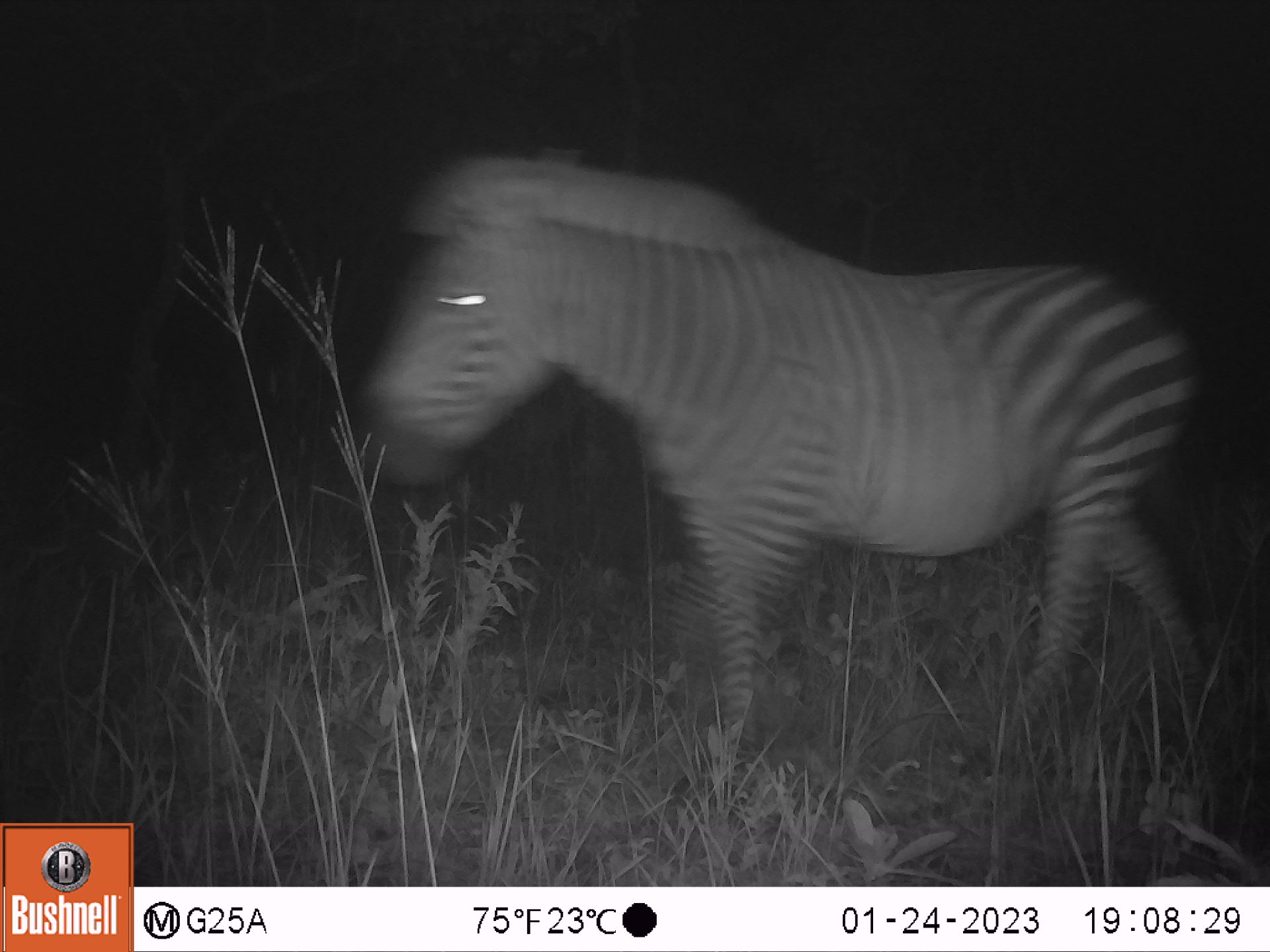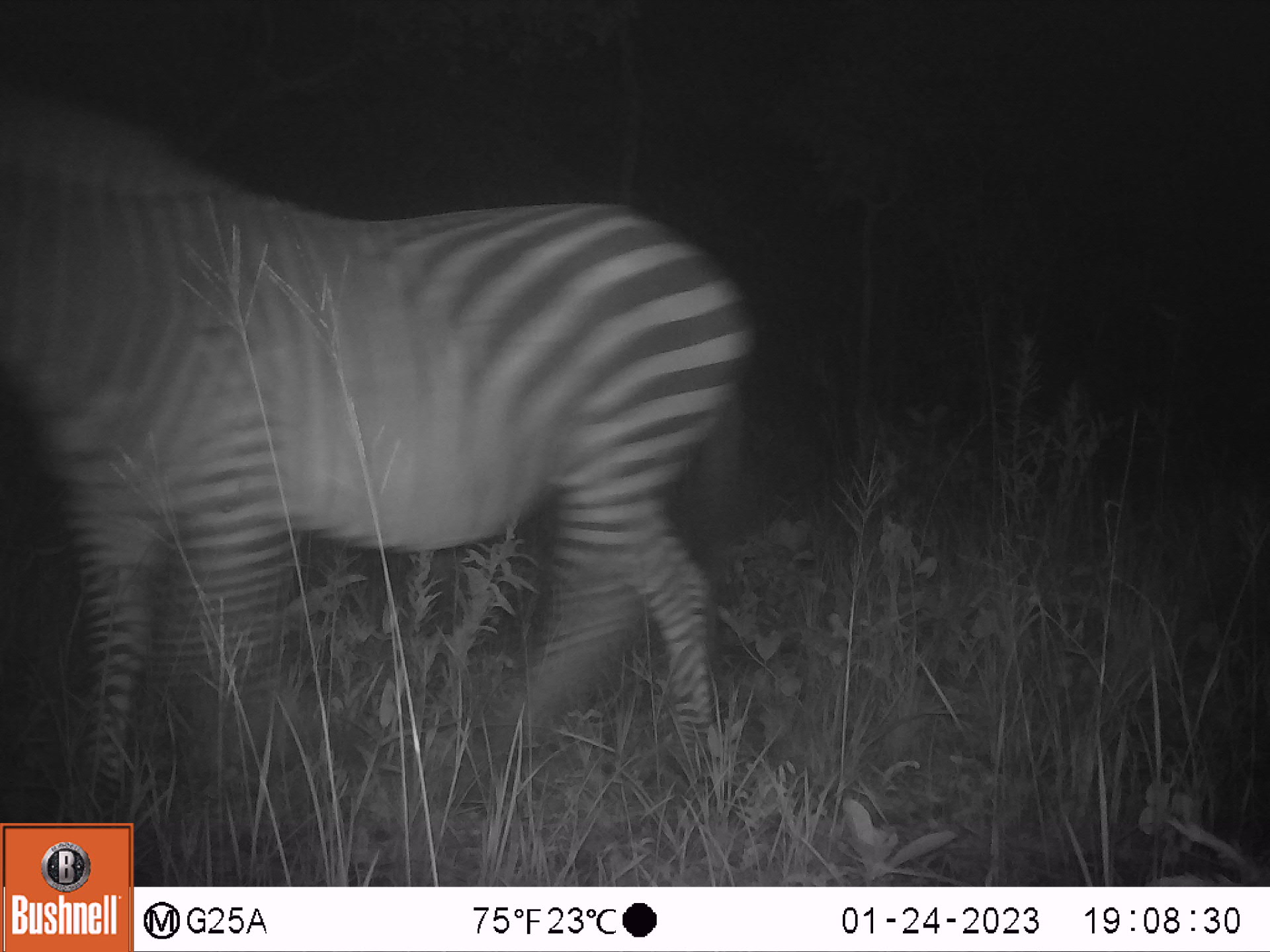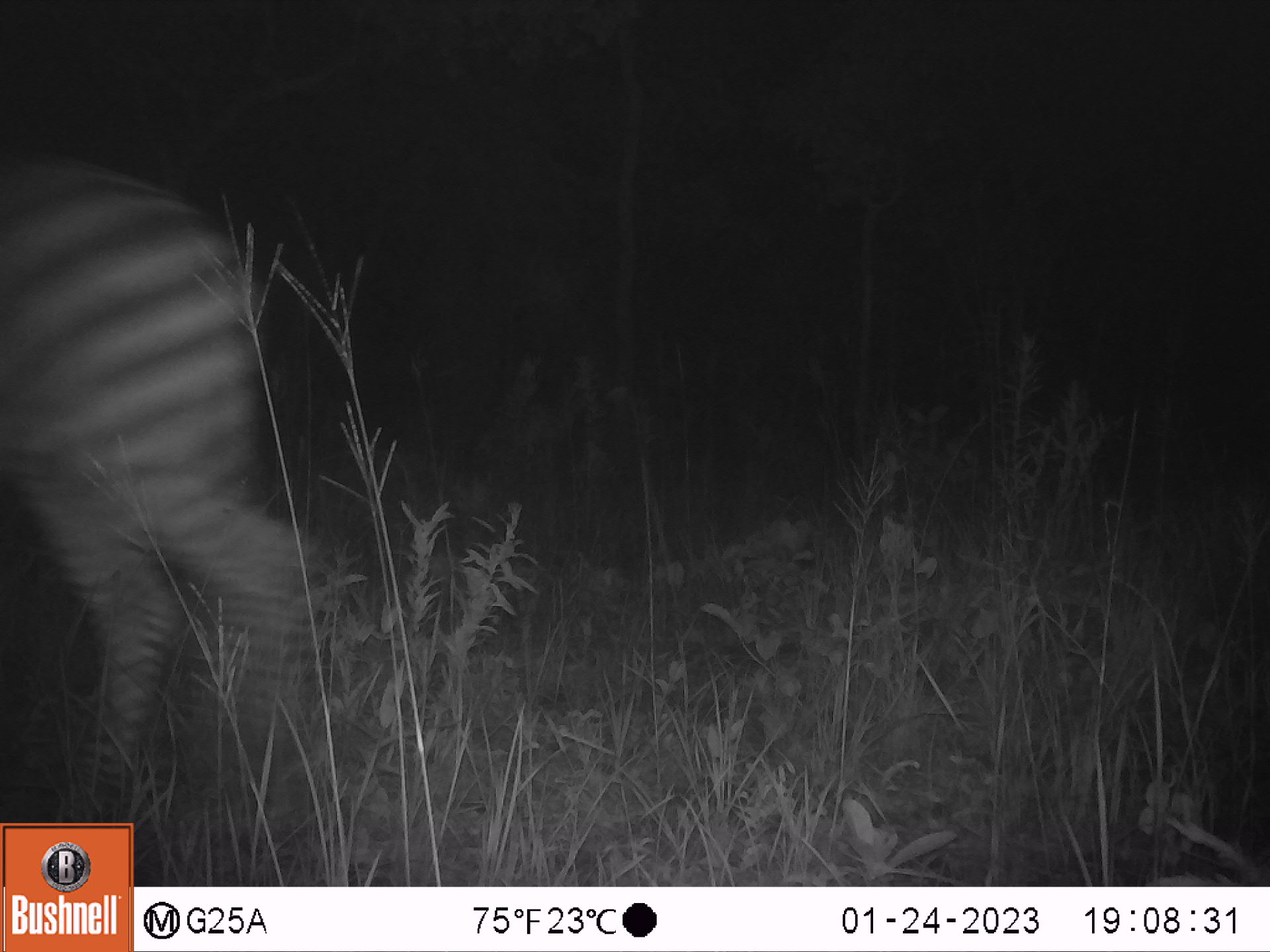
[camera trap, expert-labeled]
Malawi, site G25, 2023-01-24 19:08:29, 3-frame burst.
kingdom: Animalia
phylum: Chordata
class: Mammalia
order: Perissodactyla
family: Equidae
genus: Equus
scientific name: Equus quagga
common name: plains zebra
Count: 1.